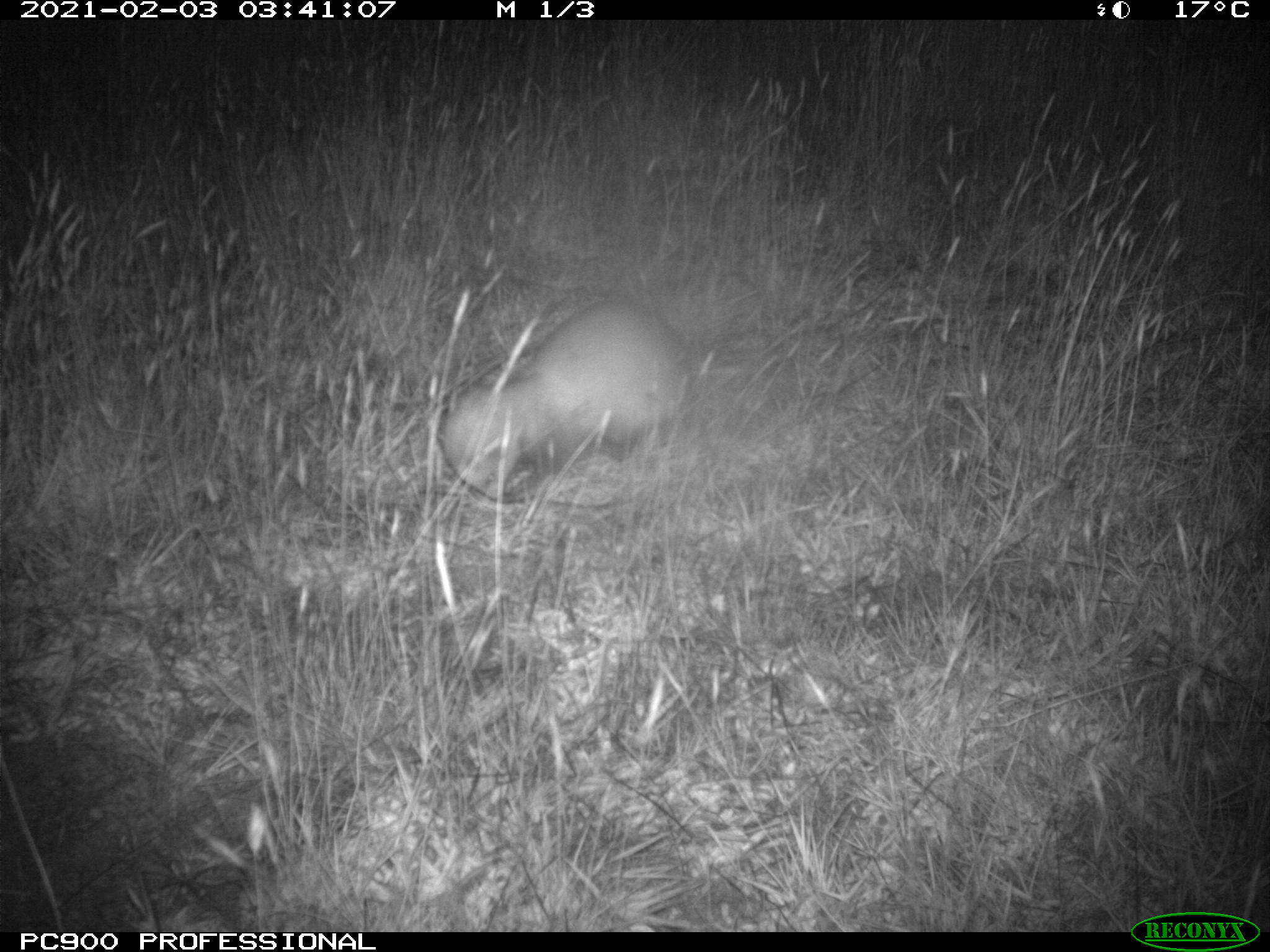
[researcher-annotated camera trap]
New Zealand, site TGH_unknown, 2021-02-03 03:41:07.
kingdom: Animalia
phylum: Chordata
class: Mammalia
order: Carnivora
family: Mustelidae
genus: Mustela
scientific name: Mustela furo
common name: ferret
Ferret (Mustela furo).